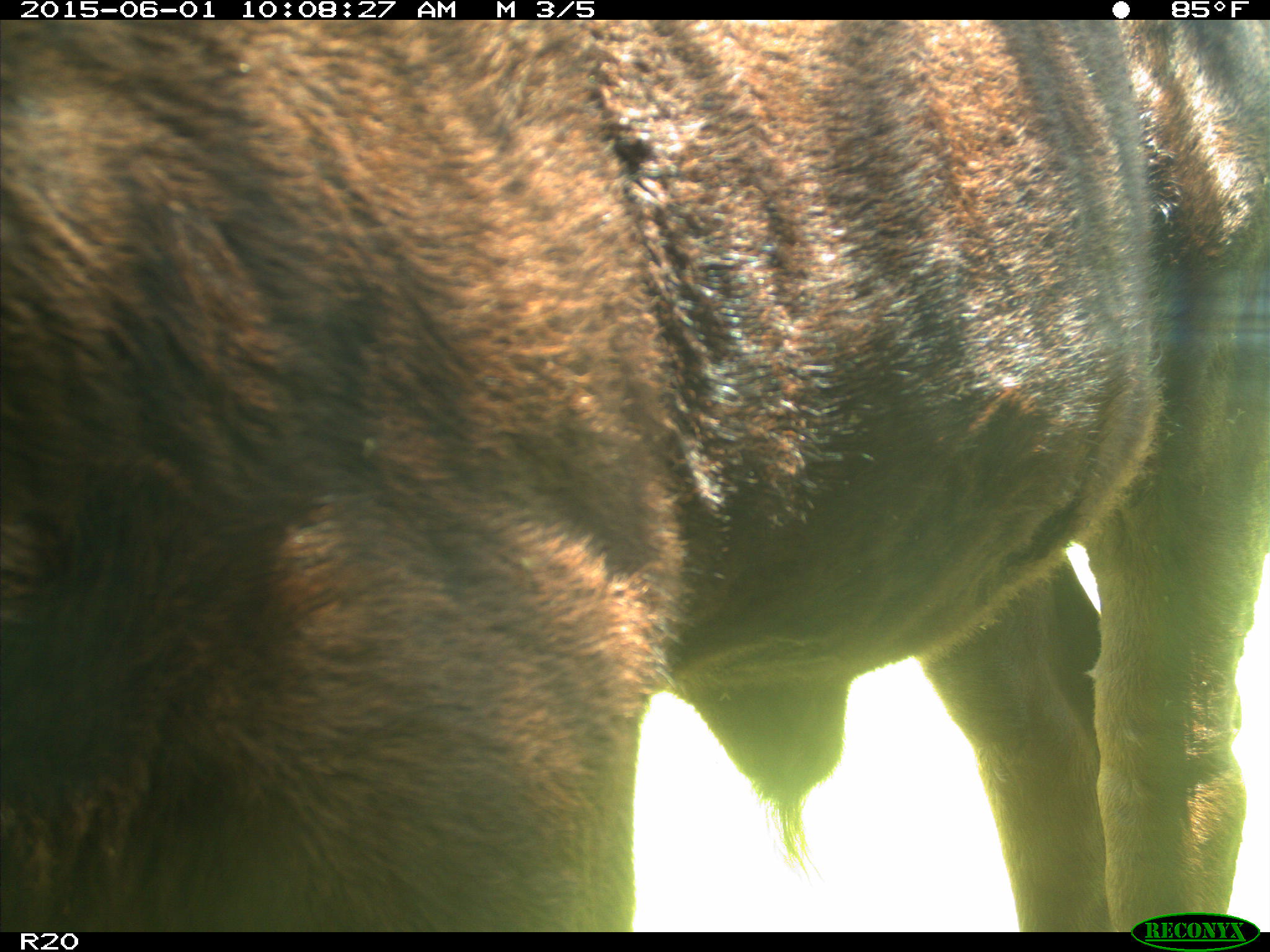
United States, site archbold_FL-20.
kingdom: Animalia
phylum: Chordata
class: Mammalia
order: Artiodactyla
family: Bovidae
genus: Bos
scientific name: Bos taurus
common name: domestic cow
Bos taurus (domestic cow).